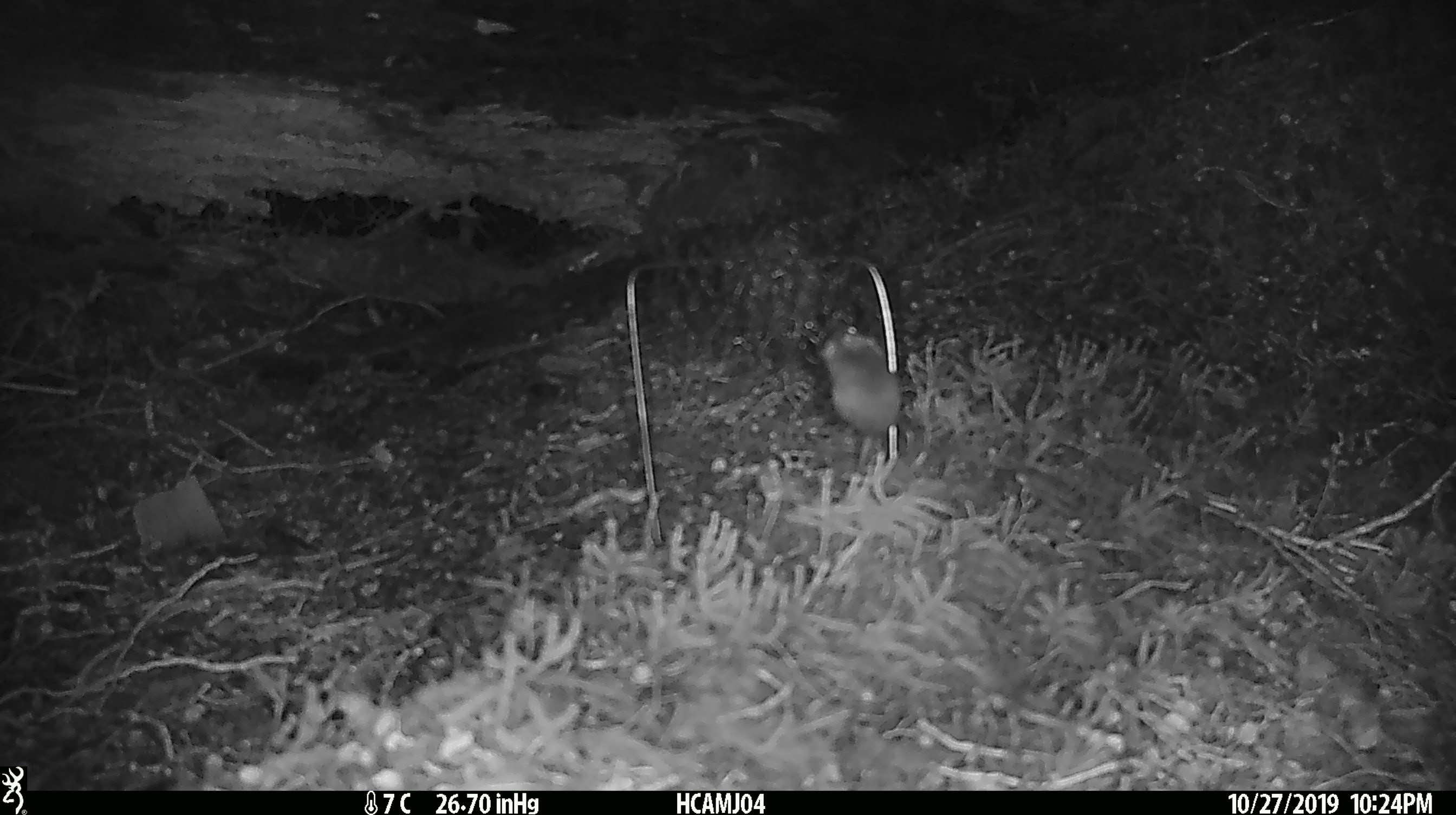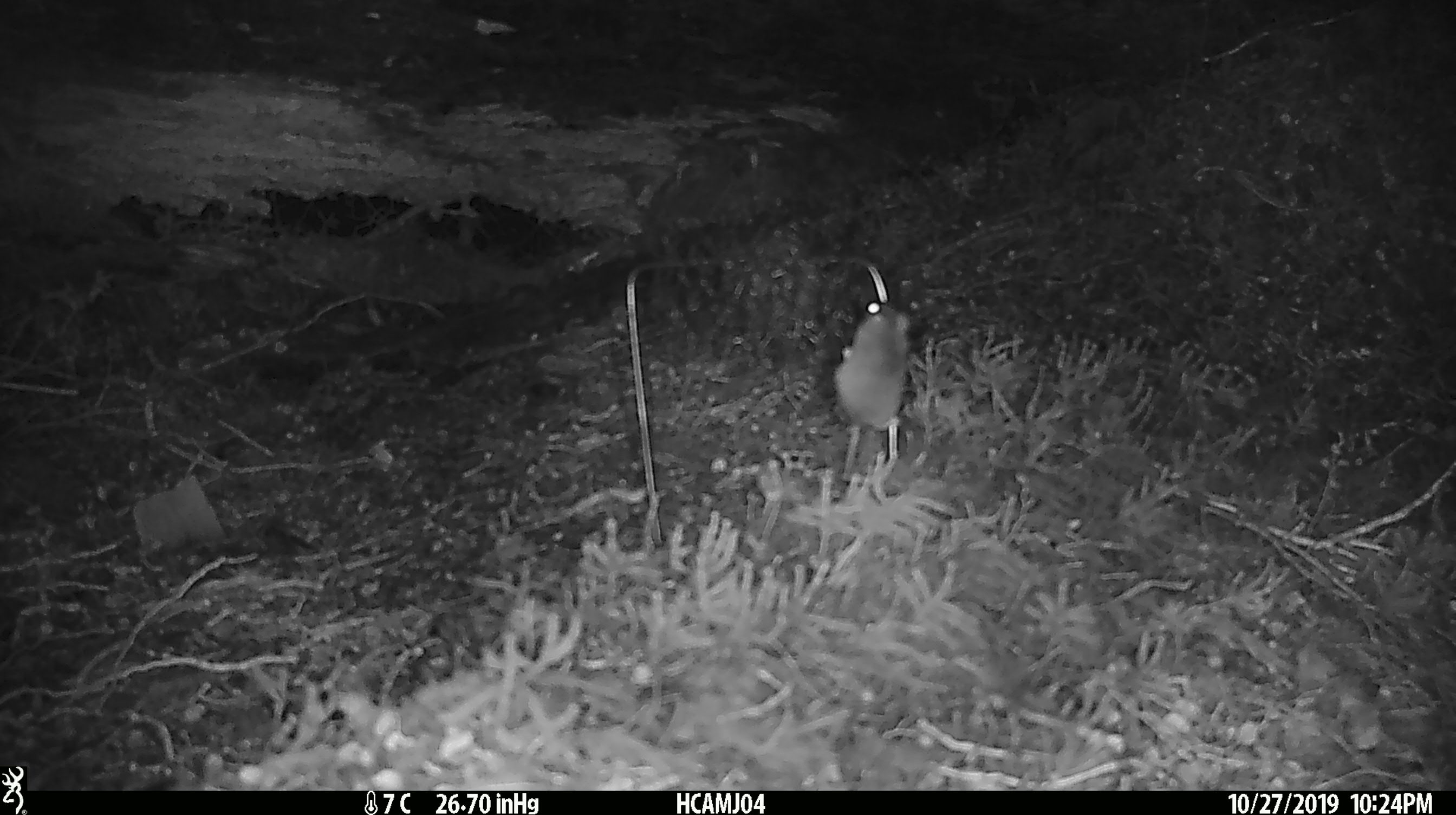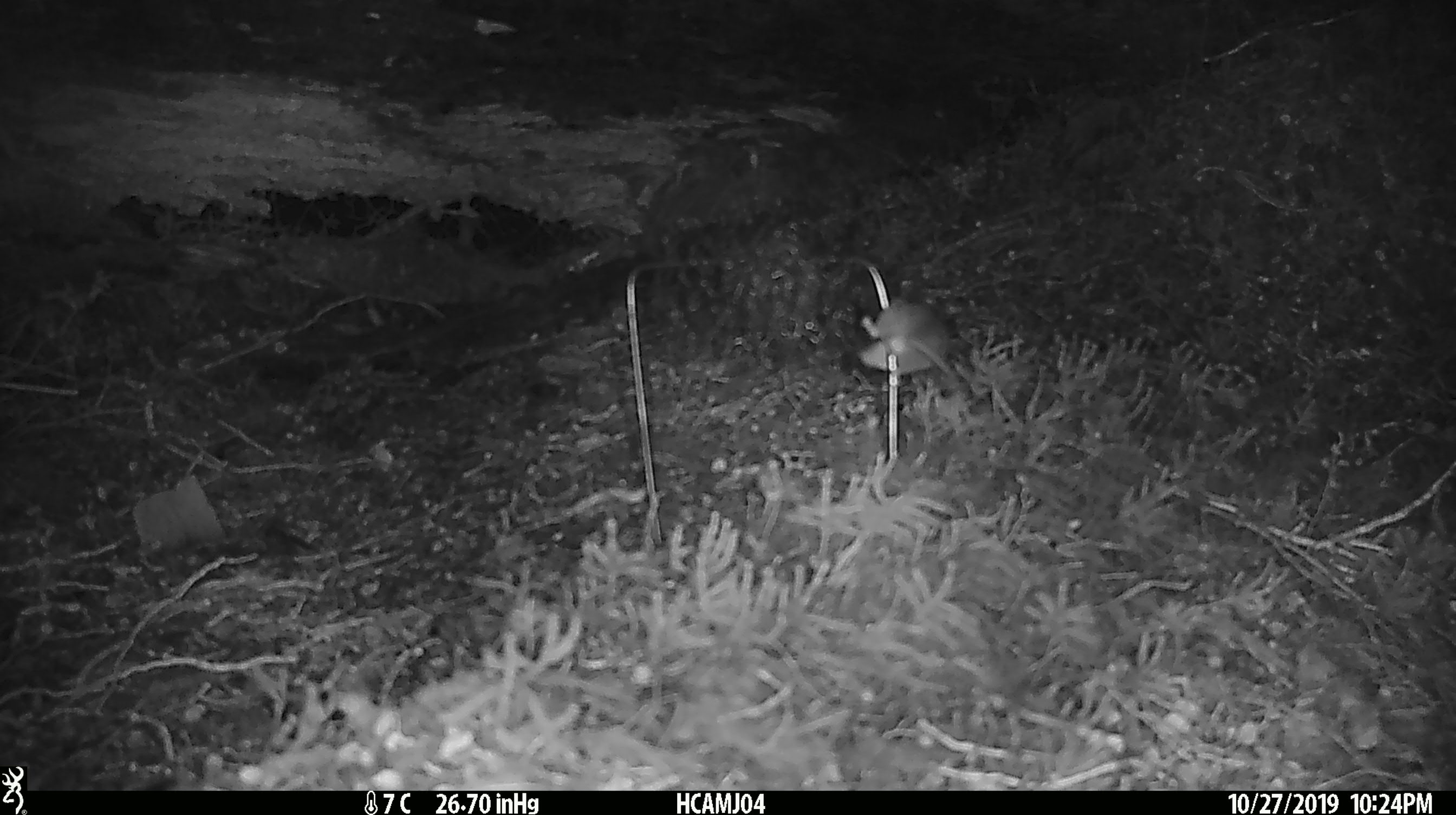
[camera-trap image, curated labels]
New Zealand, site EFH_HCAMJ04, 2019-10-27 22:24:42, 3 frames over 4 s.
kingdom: Animalia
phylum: Chordata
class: Mammalia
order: Rodentia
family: Muridae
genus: Mus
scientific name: Mus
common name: mouse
Mouse (Mus).